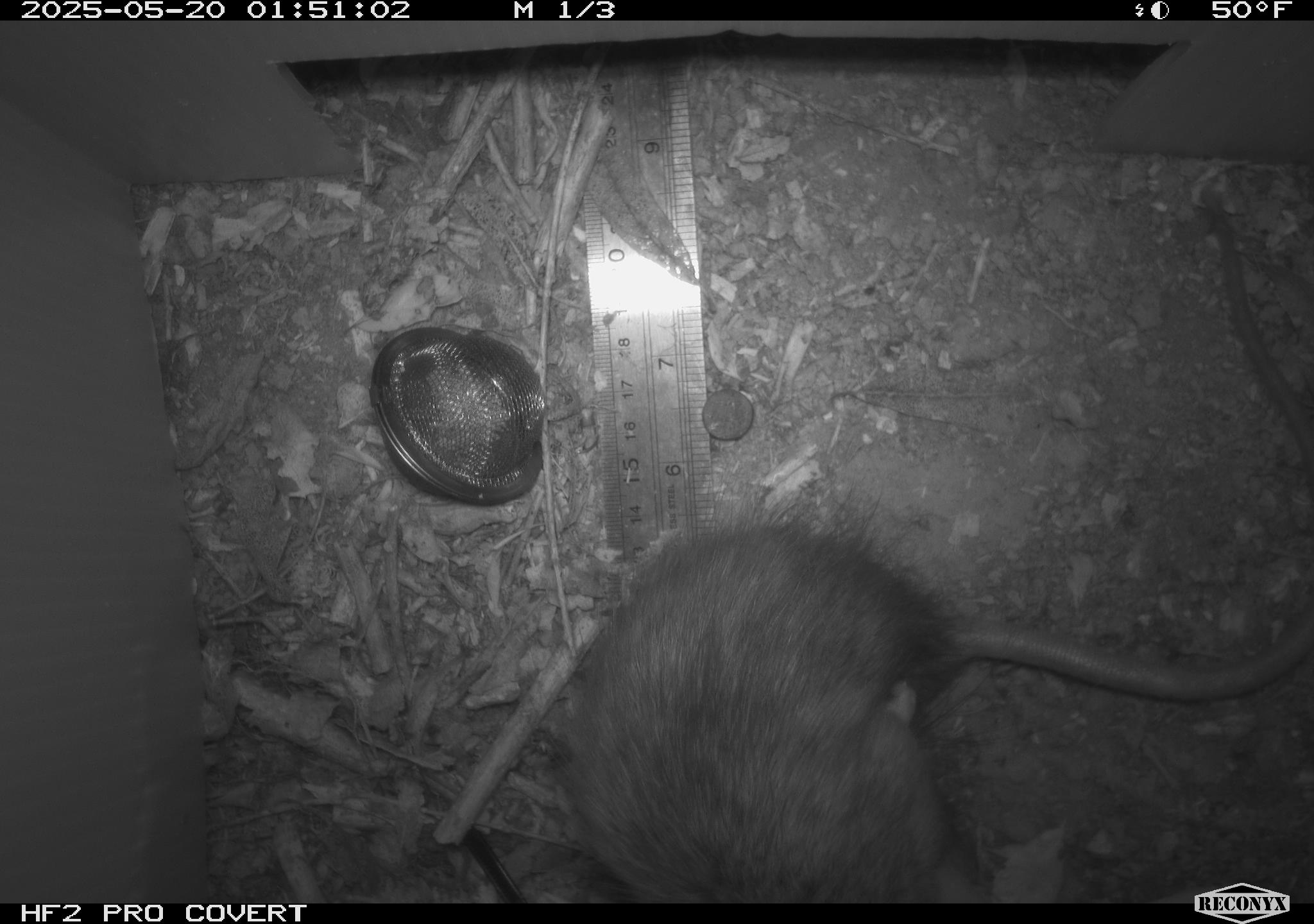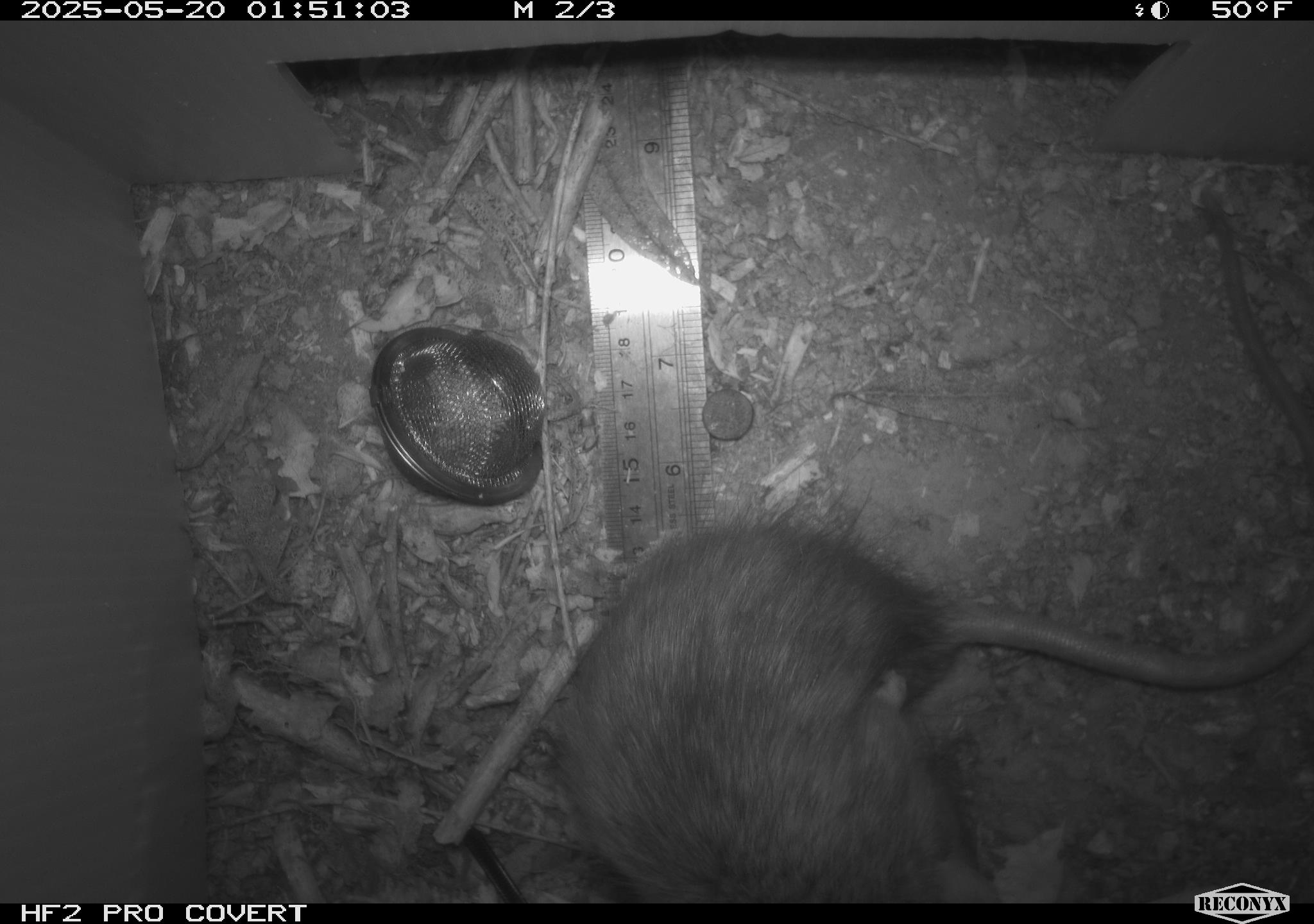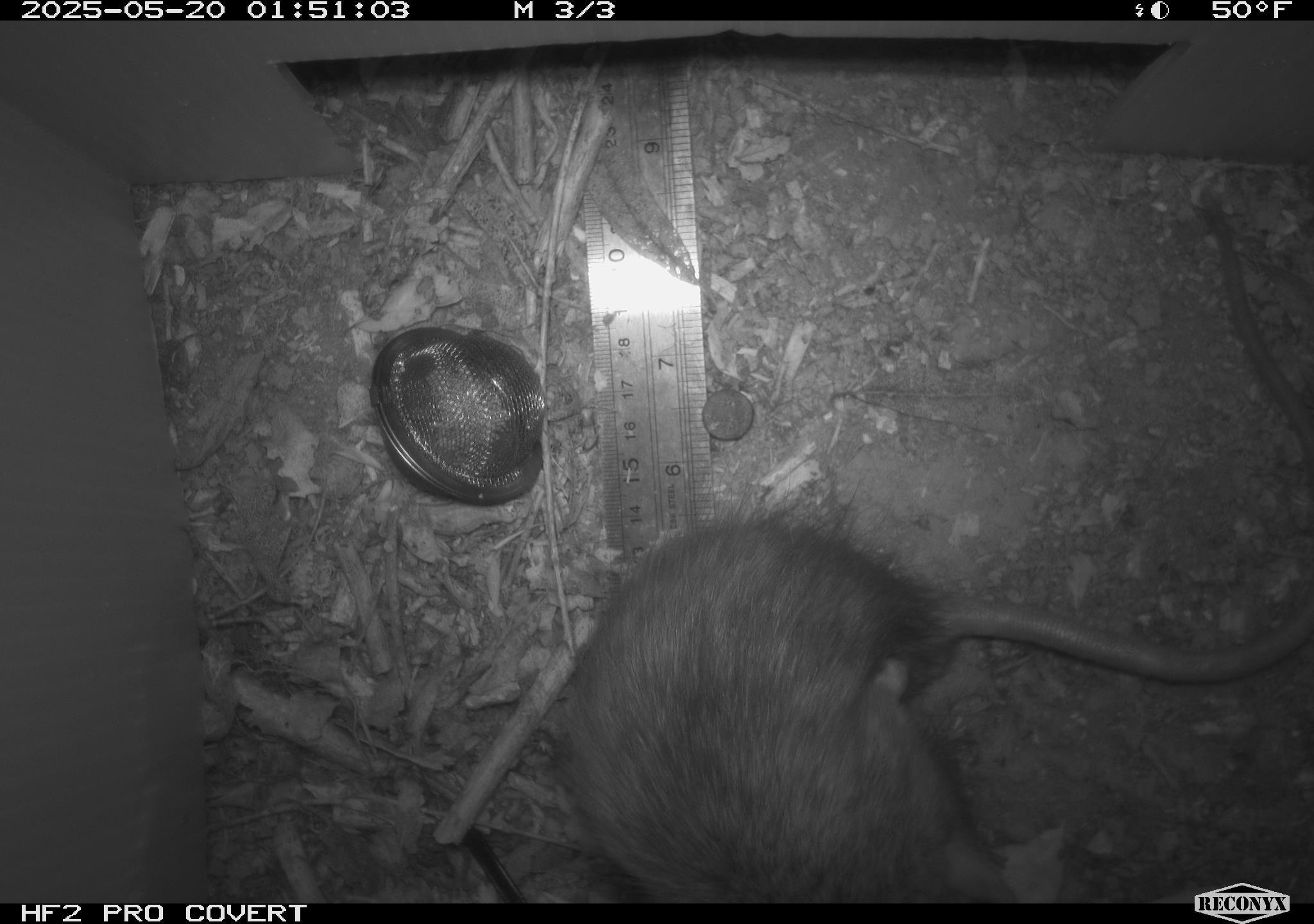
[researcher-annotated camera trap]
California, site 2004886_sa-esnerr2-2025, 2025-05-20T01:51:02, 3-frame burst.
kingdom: Animalia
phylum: Chordata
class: Mammalia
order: Rodentia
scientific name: Rodentia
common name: rodent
Rodent (Rodentia).